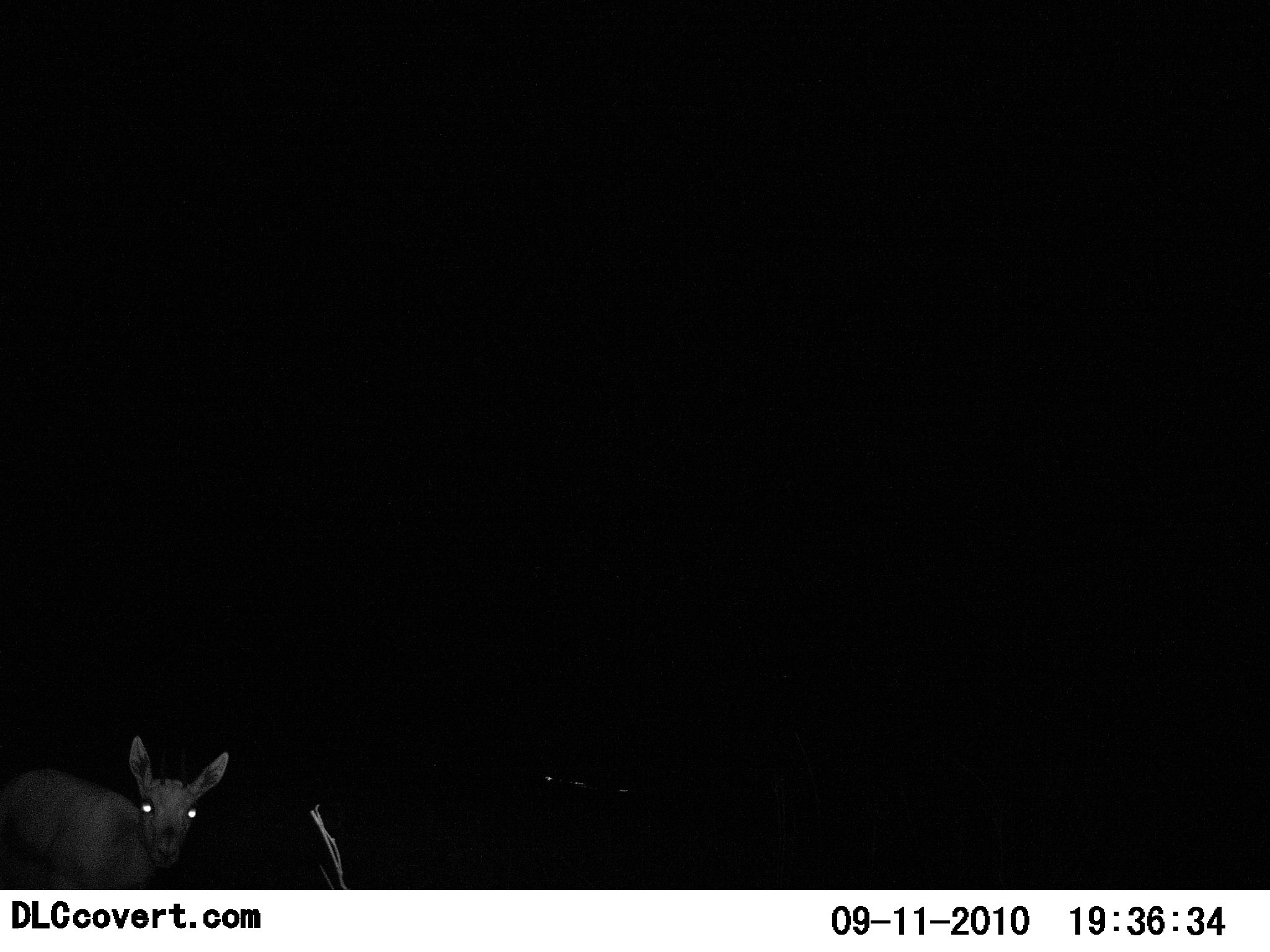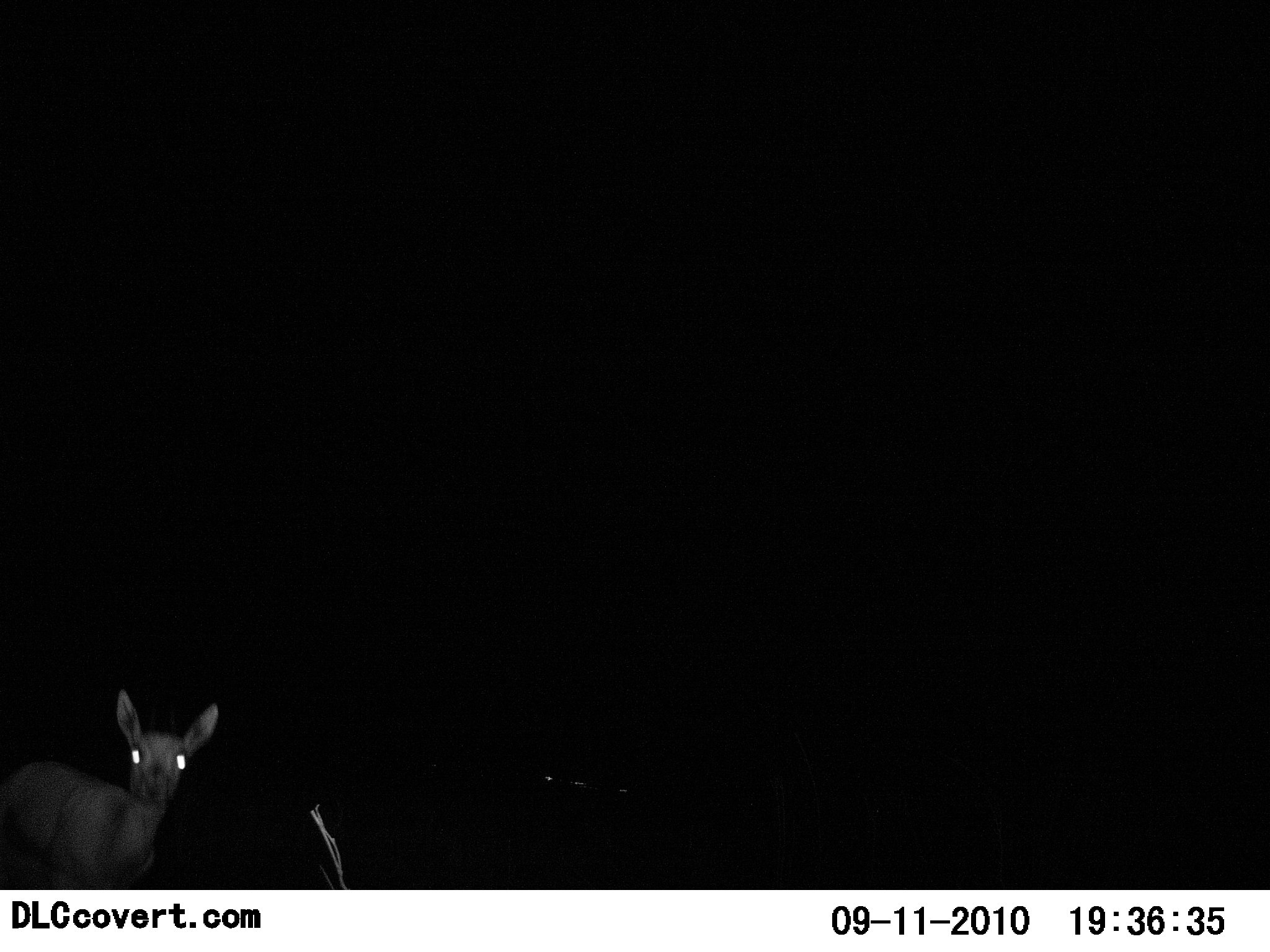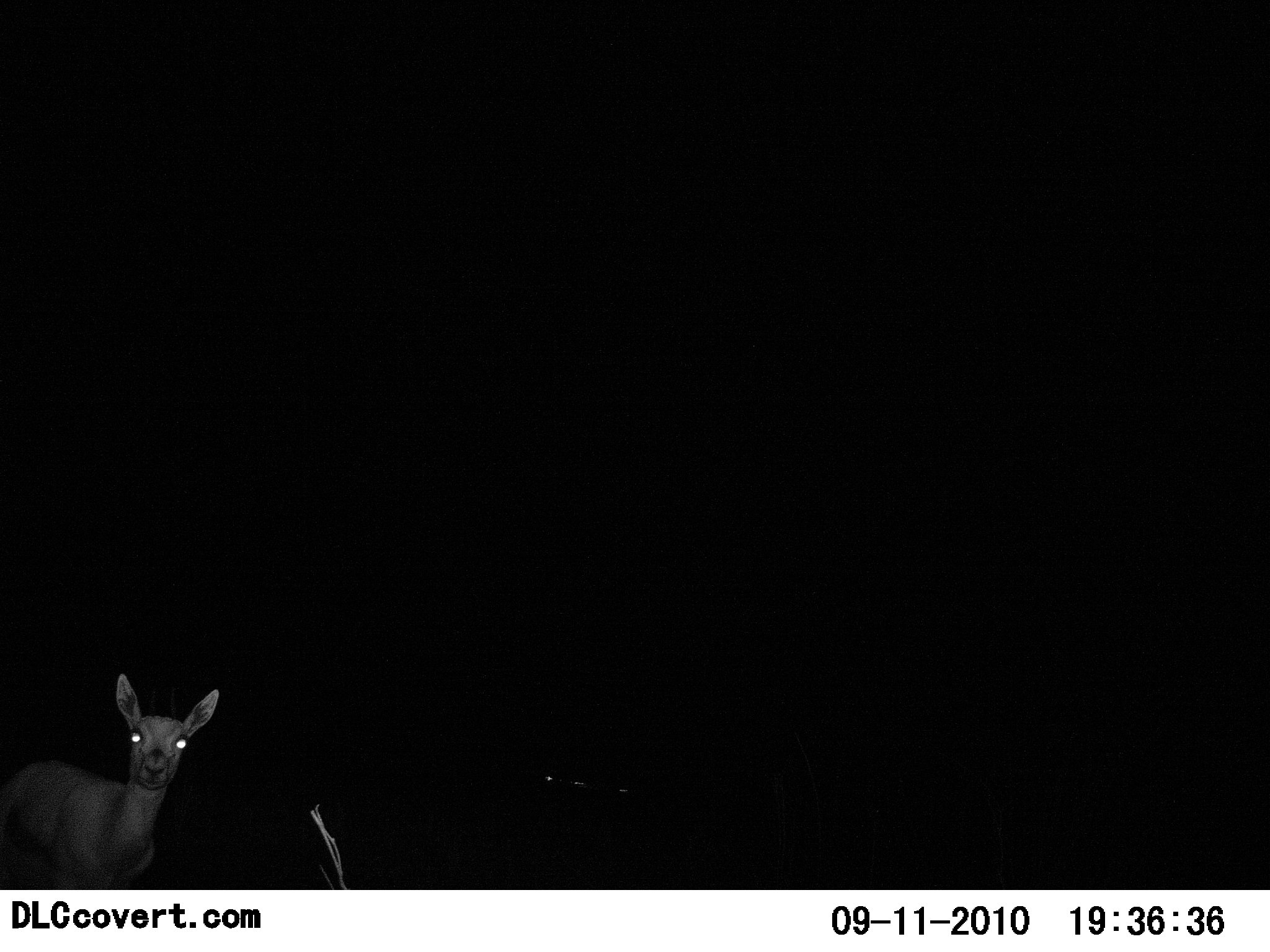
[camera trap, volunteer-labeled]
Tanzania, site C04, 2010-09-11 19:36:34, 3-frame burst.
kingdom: Animalia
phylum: Chordata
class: Mammalia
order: Artiodactyla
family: Bovidae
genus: Madoqua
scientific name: Madoqua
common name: dikdik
Dikdik (Madoqua), count 1. Behavior (volunteer vote fractions): standing 93%, resting 0%, moving 7%, interacting 0%. Young present (vote fraction): 0%. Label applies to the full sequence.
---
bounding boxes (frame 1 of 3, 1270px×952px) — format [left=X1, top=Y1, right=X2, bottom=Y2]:
animal: [left=1, top=736, right=230, bottom=890]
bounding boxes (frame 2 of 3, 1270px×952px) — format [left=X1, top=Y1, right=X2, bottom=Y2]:
animal: [left=0, top=690, right=218, bottom=890]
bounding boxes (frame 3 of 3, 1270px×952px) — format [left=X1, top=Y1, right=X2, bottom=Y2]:
animal: [left=0, top=673, right=218, bottom=889]